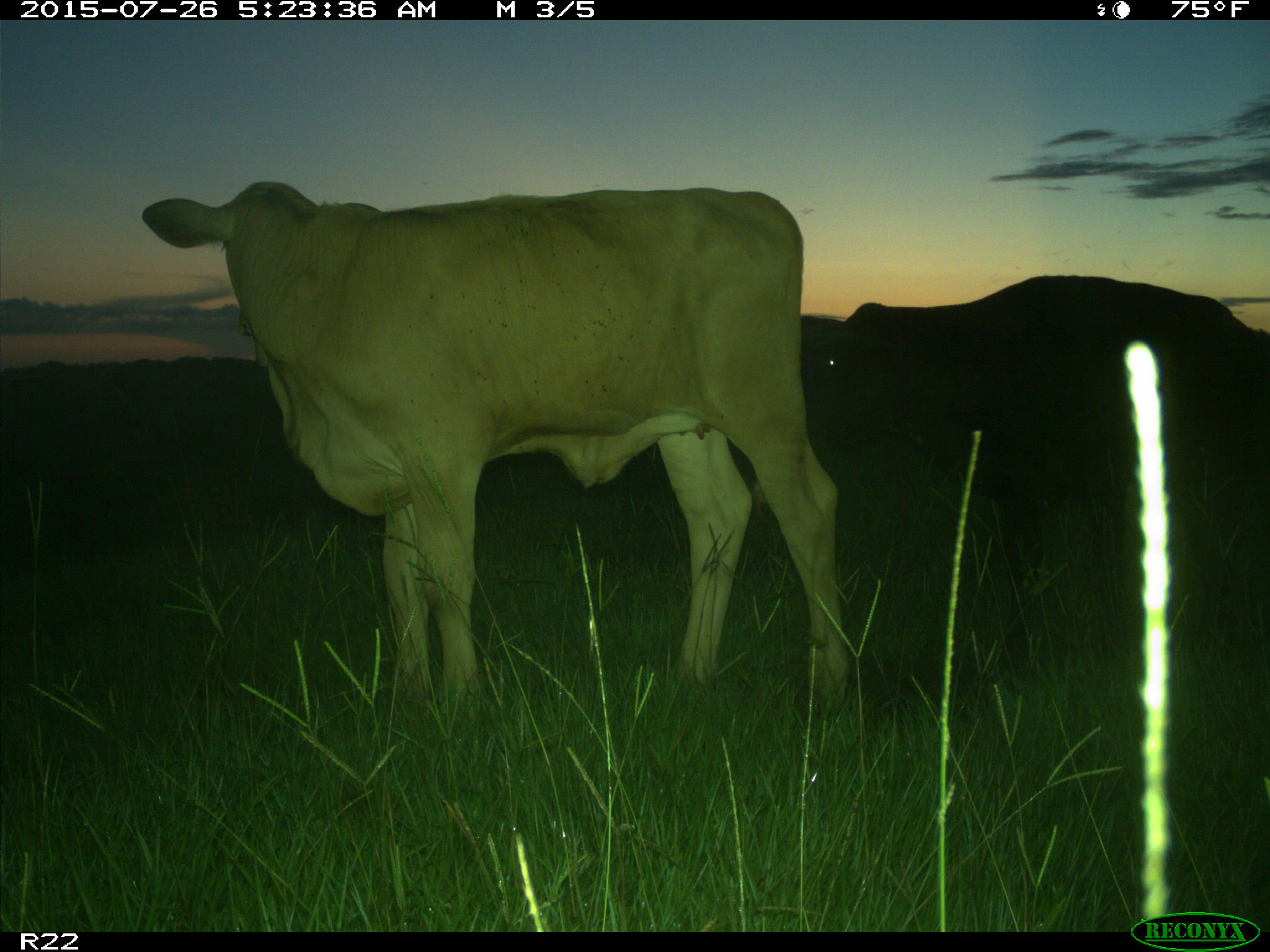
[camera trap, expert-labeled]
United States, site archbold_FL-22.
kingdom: Animalia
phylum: Chordata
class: Mammalia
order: Artiodactyla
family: Bovidae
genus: Bos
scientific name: Bos taurus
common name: domestic cow